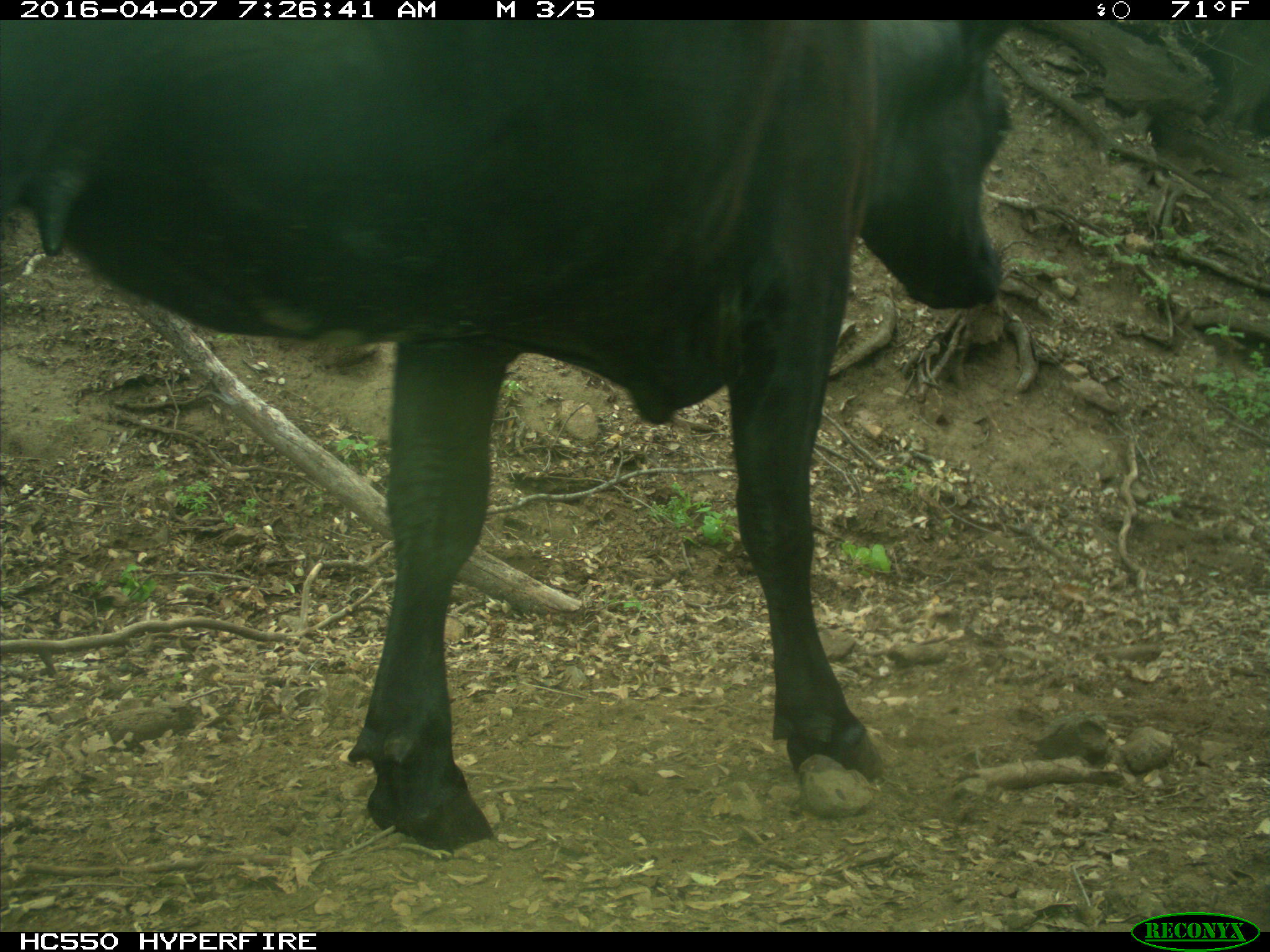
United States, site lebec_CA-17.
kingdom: Animalia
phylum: Chordata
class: Mammalia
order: Artiodactyla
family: Bovidae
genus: Bos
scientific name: Bos taurus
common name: domestic cow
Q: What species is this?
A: Bos taurus (domestic cow).